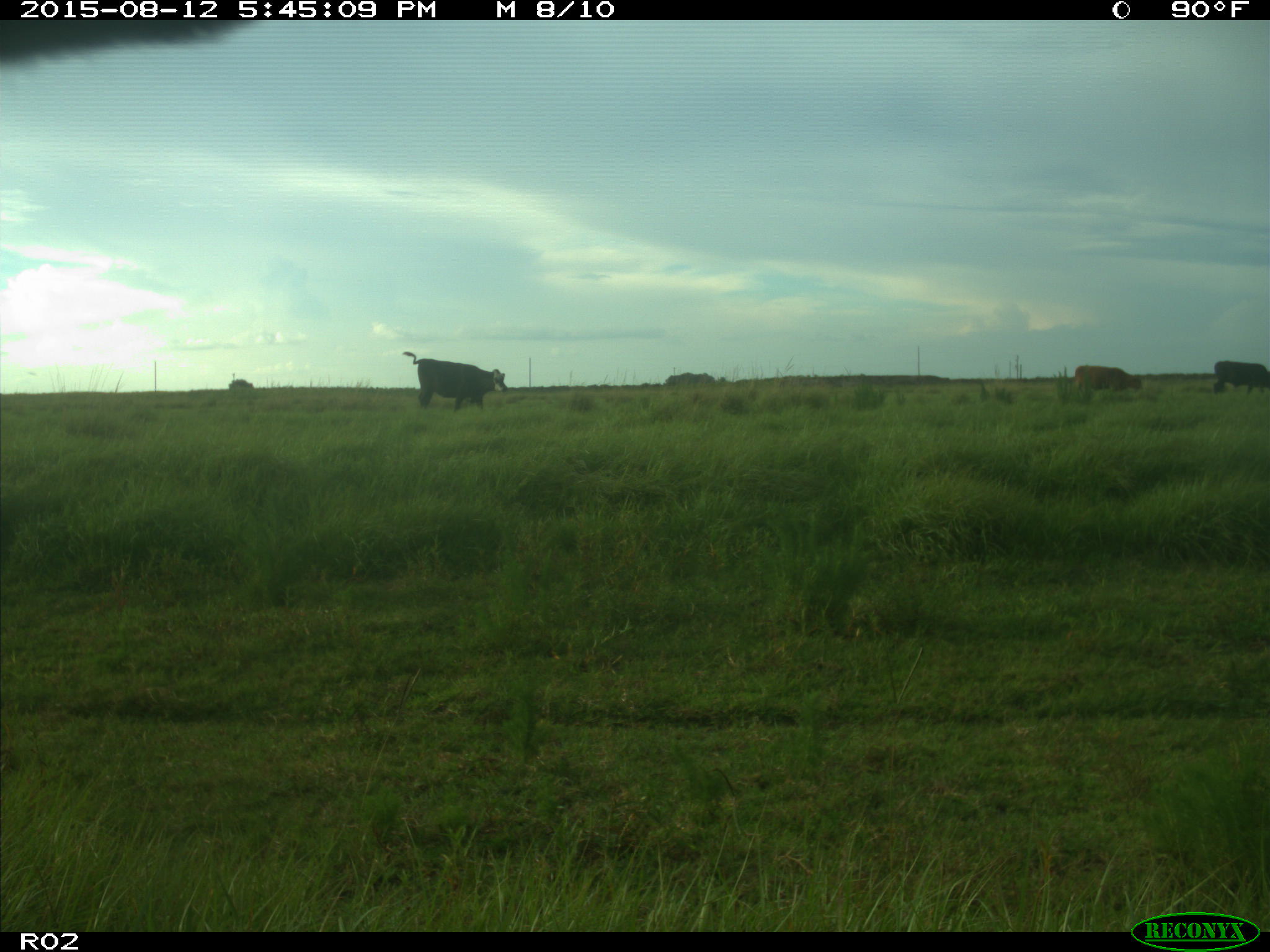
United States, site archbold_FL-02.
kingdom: Animalia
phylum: Chordata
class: Mammalia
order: Artiodactyla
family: Bovidae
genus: Bos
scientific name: Bos taurus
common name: domestic cow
Bos taurus (domestic cow).